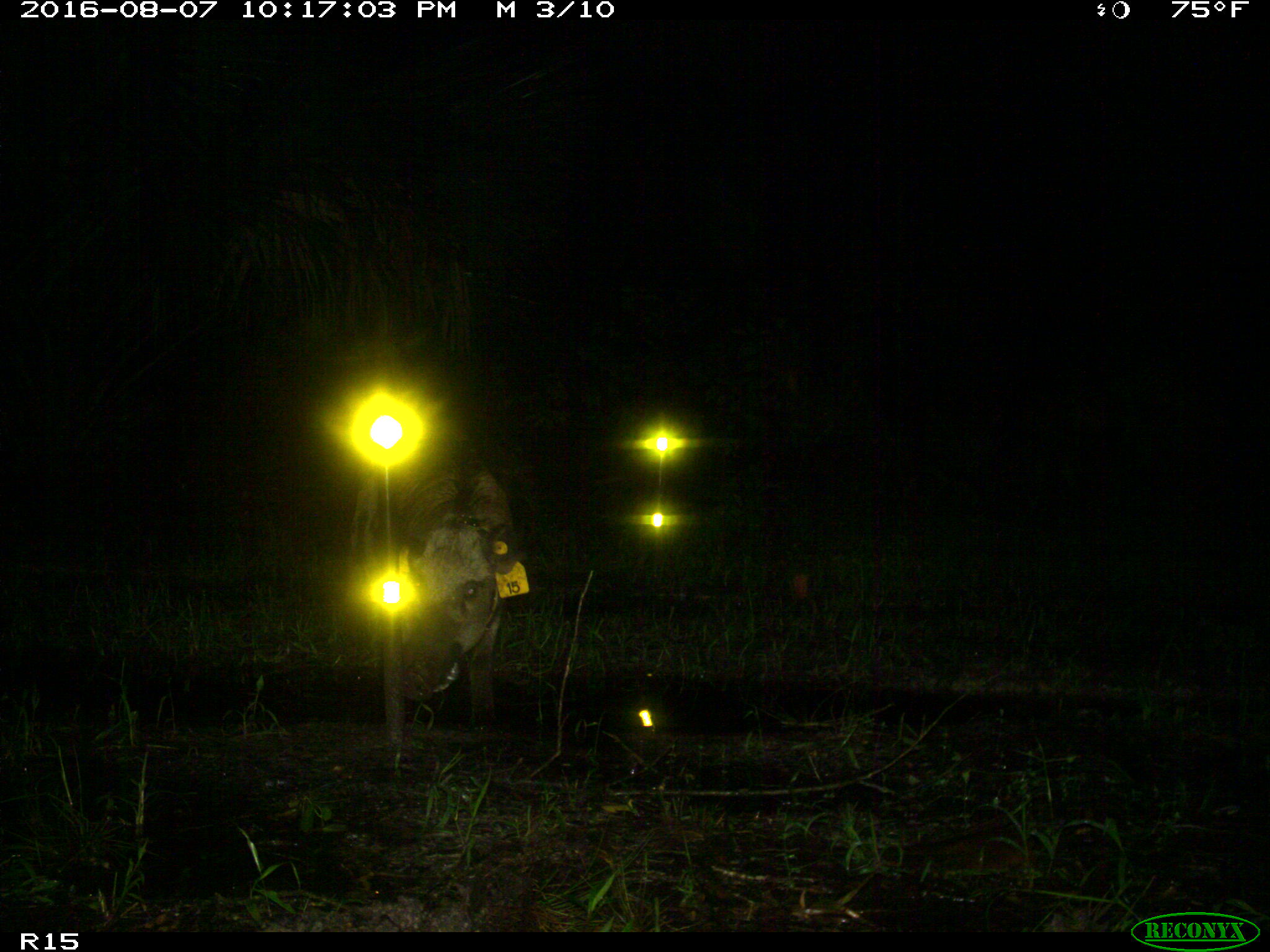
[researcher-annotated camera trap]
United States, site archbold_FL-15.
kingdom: Animalia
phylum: Chordata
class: Mammalia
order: Artiodactyla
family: Suidae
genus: Sus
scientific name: Sus scrofa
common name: wild boar